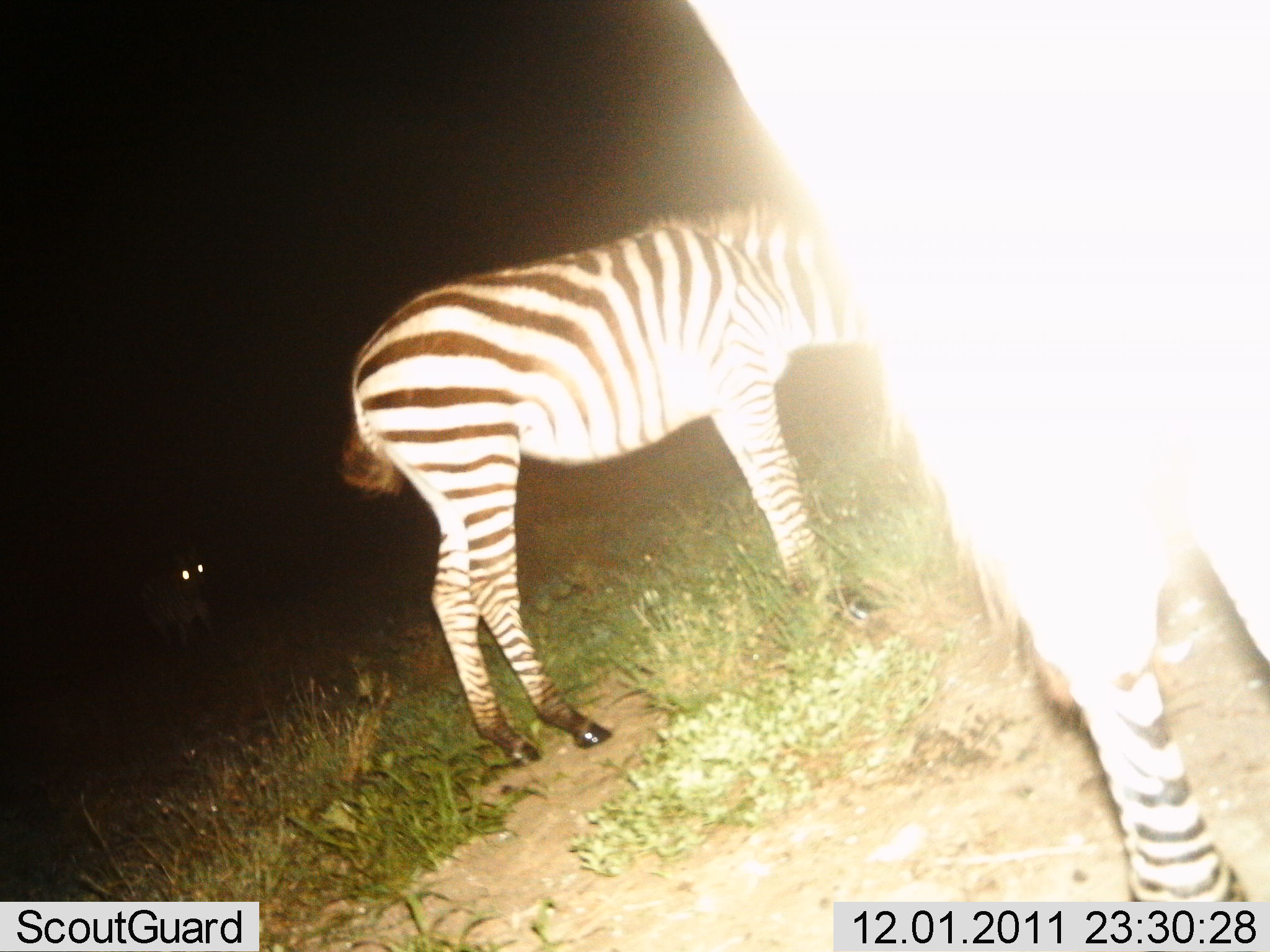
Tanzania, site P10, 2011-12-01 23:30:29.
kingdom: Animalia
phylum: Chordata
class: Mammalia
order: Perissodactyla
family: Equidae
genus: Equus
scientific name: Equus quagga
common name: plains zebra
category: zebra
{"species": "zebra (plains zebra) (Equus quagga)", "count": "3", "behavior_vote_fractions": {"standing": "100%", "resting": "0%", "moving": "0%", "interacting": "0%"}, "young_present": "0%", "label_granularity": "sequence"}